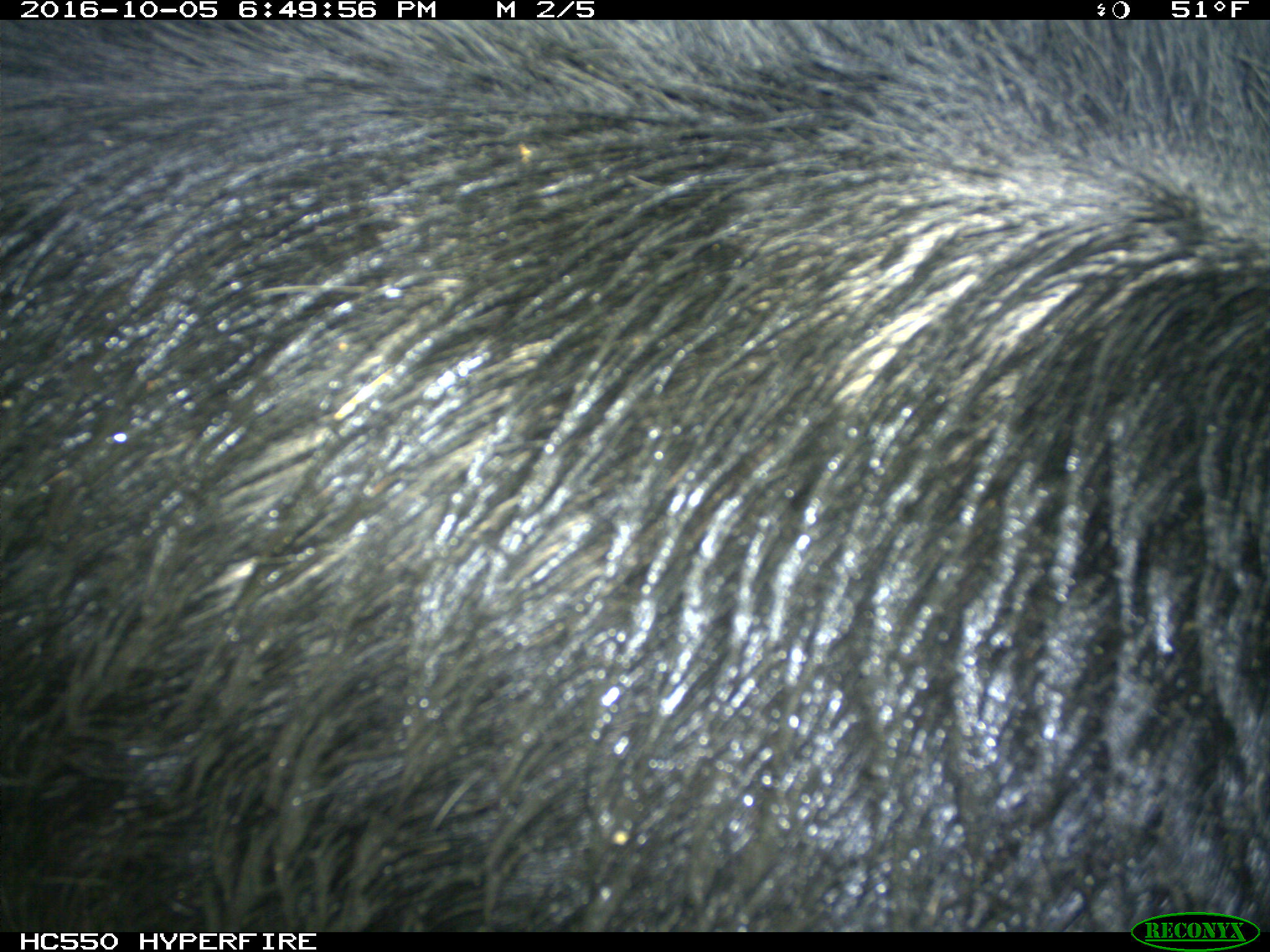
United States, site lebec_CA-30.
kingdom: Animalia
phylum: Chordata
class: Mammalia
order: Artiodactyla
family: Suidae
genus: Sus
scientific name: Sus scrofa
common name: wild boar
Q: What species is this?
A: Sus scrofa (wild boar).